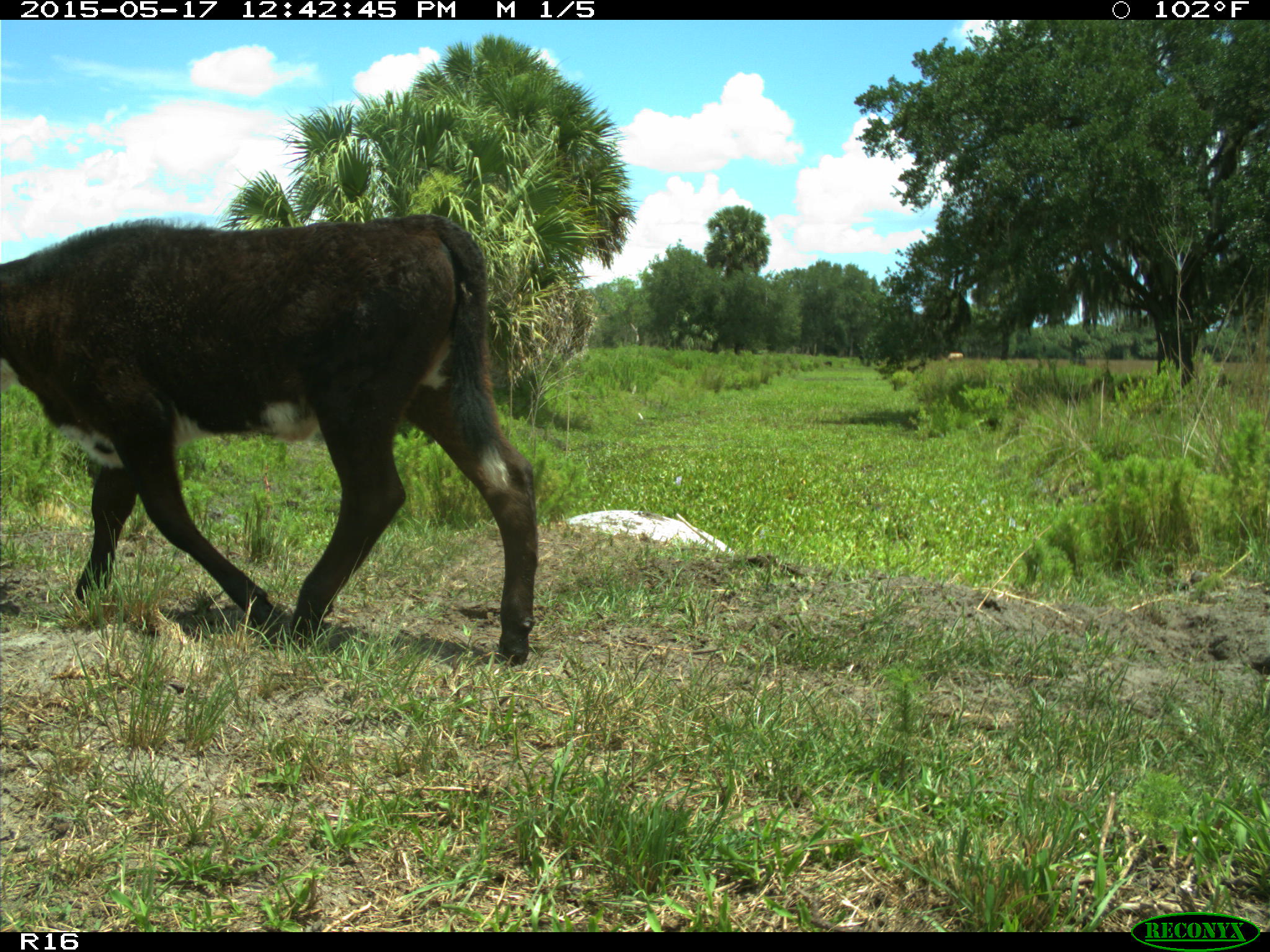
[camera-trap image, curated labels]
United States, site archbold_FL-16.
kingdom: Animalia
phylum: Chordata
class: Mammalia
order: Artiodactyla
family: Bovidae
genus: Bos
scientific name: Bos taurus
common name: domestic cow